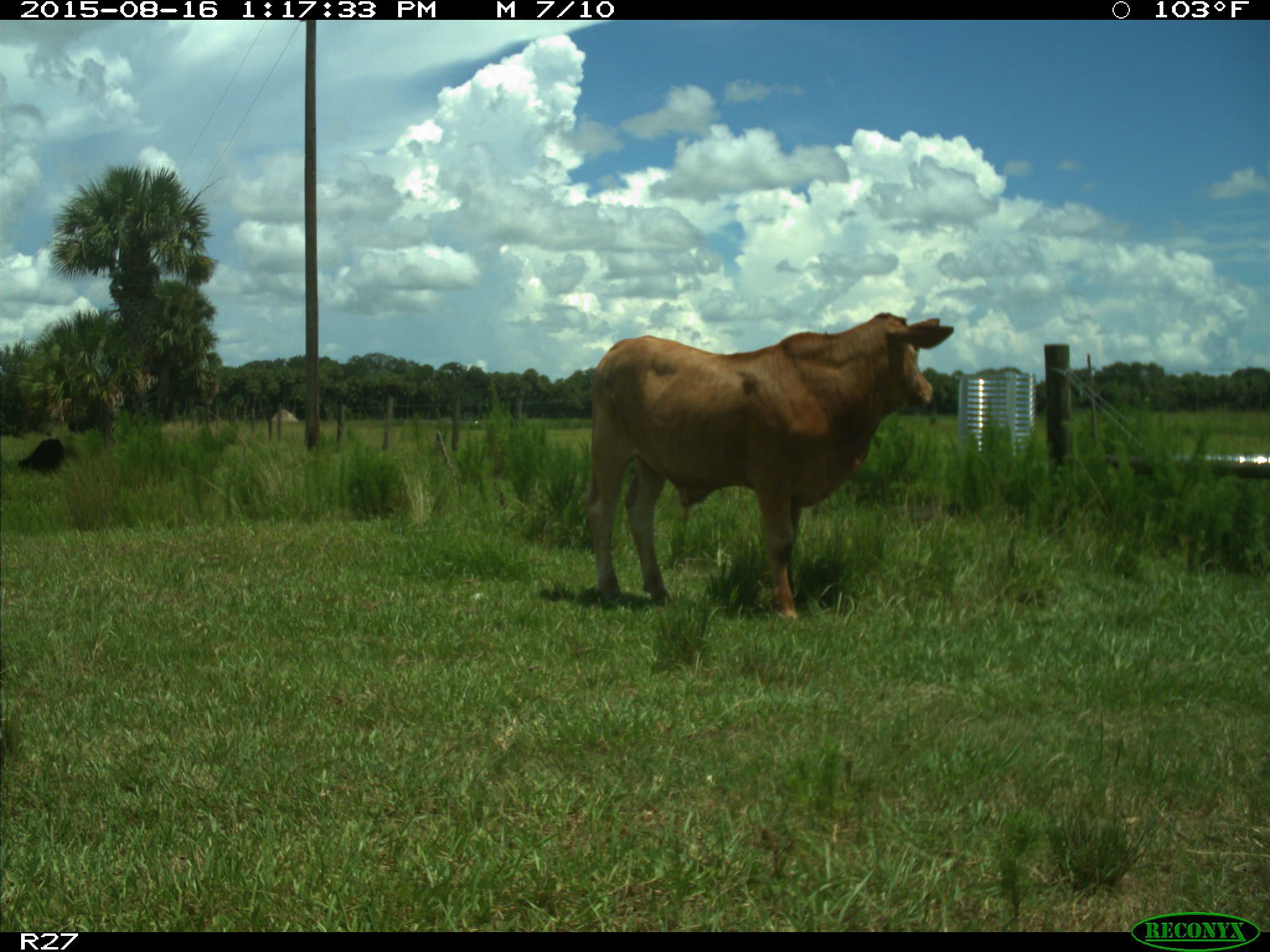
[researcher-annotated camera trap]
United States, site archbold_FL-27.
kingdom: Animalia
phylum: Chordata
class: Mammalia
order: Artiodactyla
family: Bovidae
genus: Bos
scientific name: Bos taurus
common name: domestic cow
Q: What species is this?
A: Bos taurus (domestic cow).